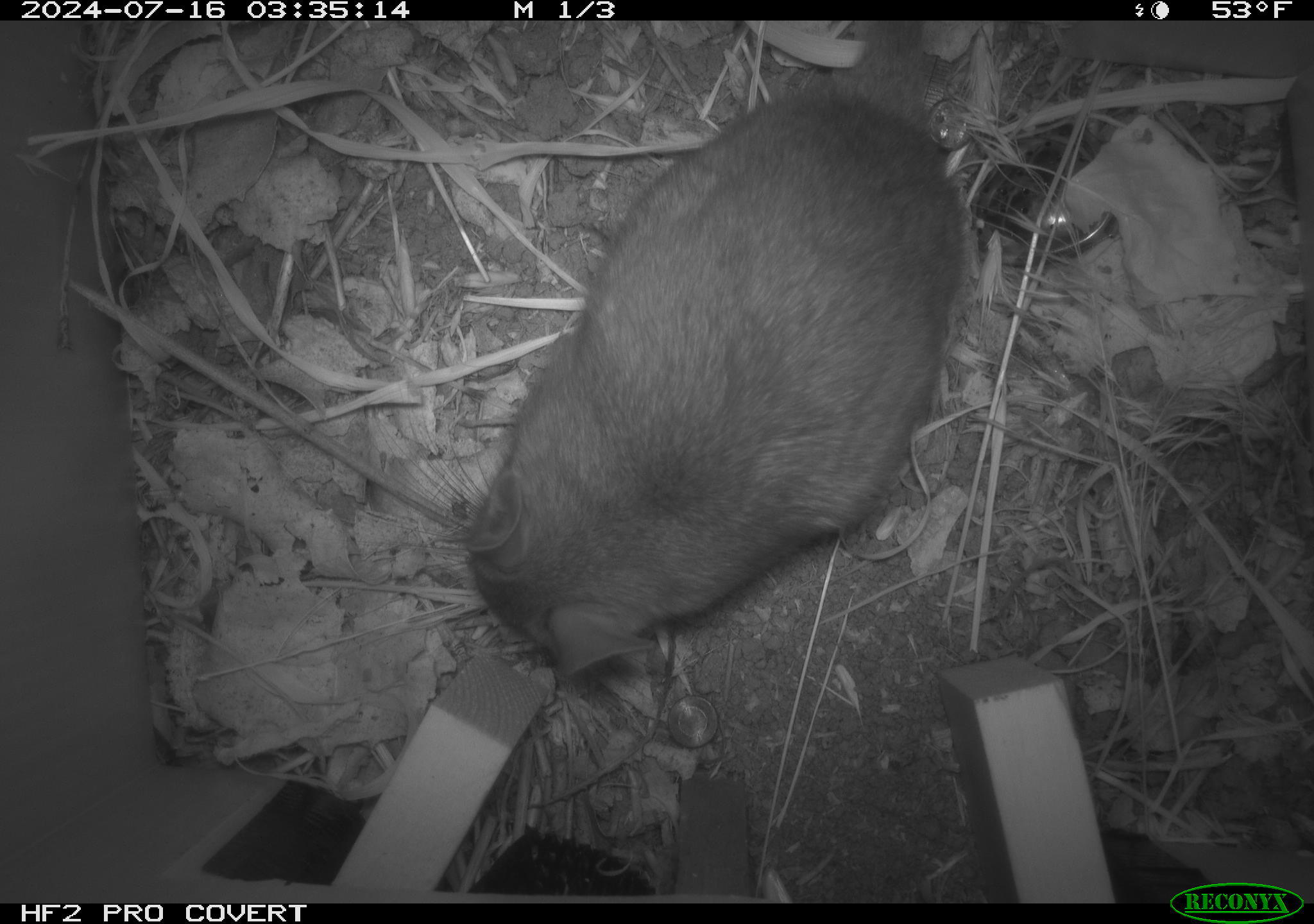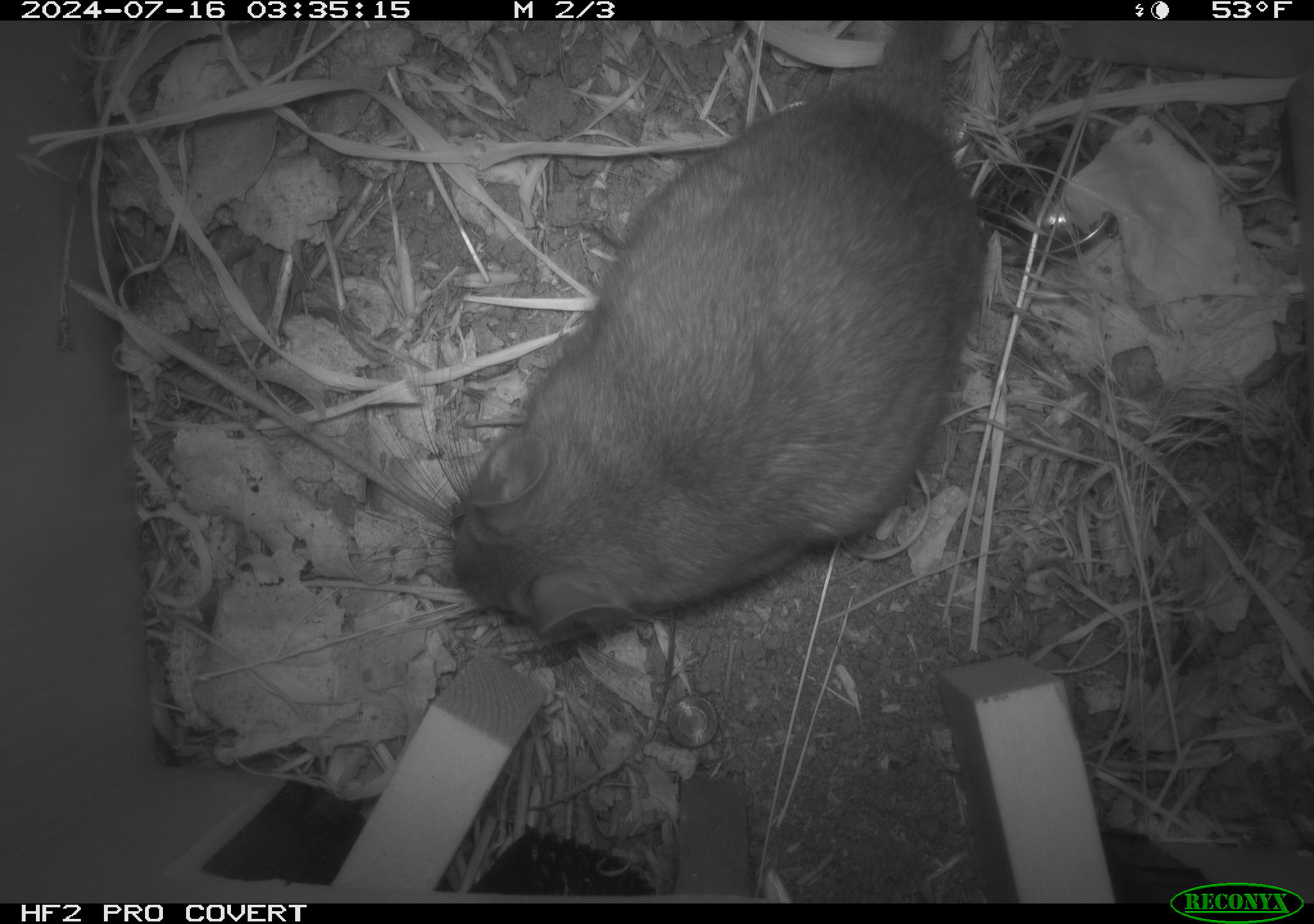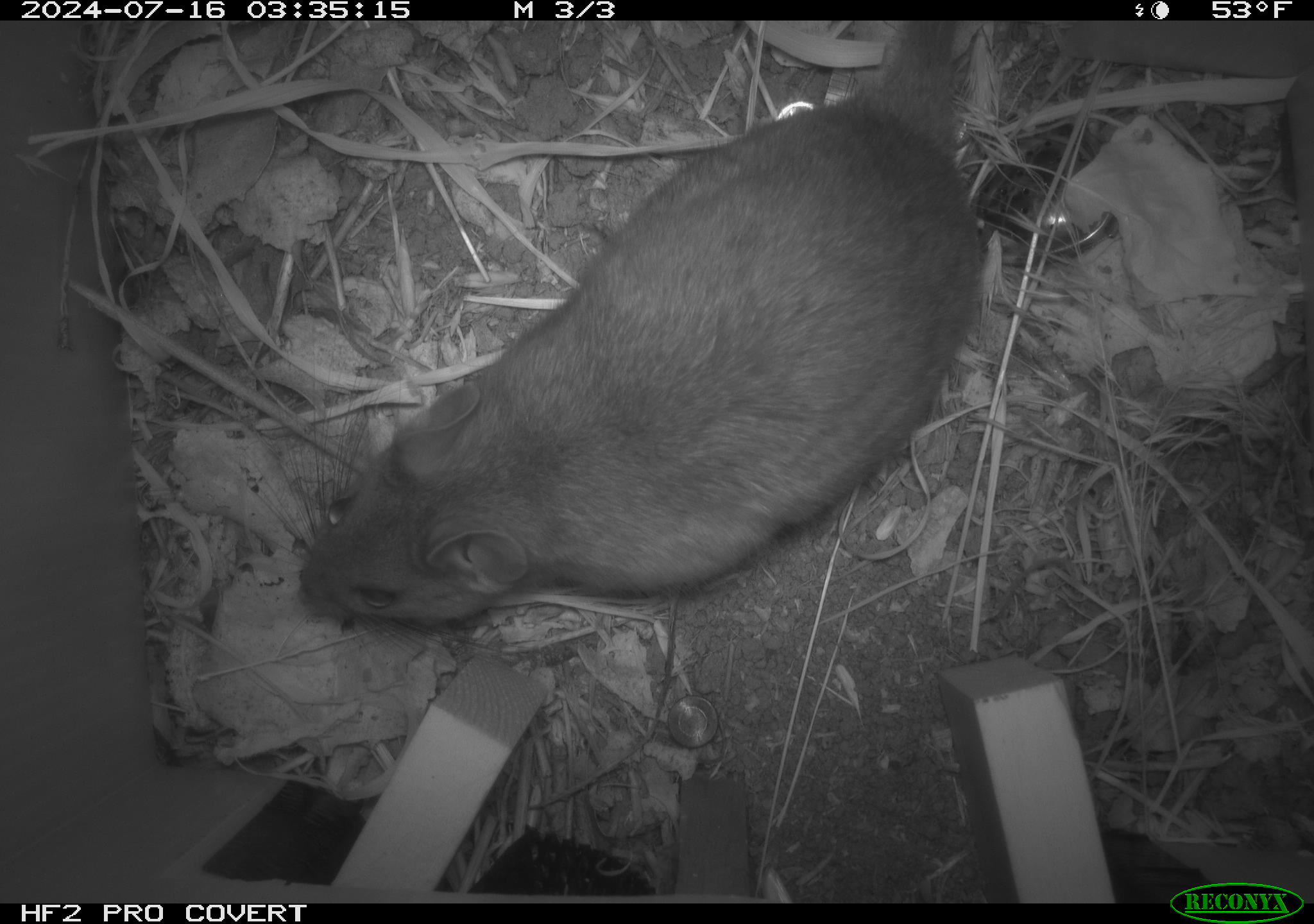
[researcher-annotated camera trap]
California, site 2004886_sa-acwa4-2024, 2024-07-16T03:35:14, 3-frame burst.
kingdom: Animalia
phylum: Chordata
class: Mammalia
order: Rodentia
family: Cricetidae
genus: Neotoma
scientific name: Neotoma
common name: pack rat or woodrat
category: neotoma species